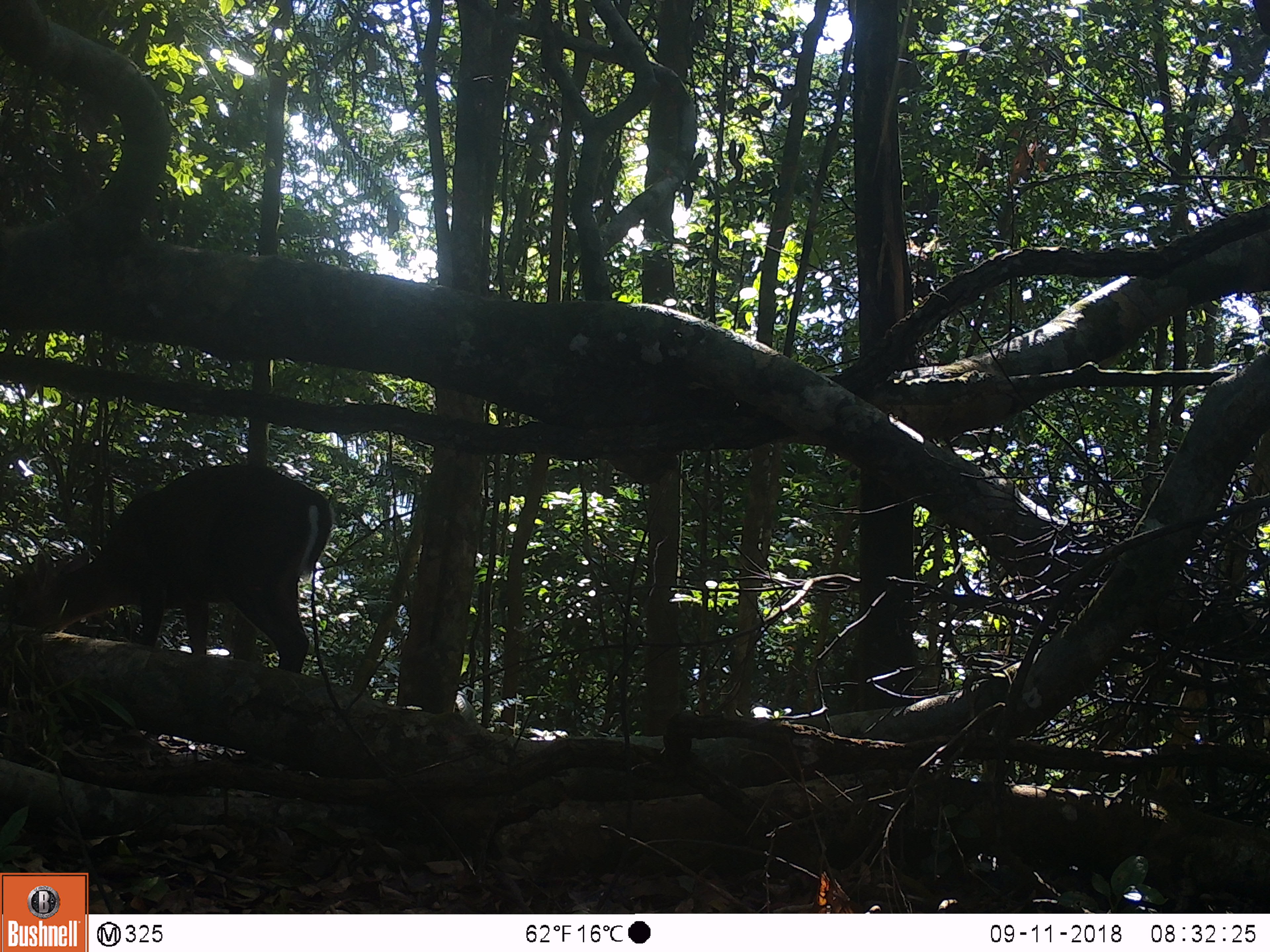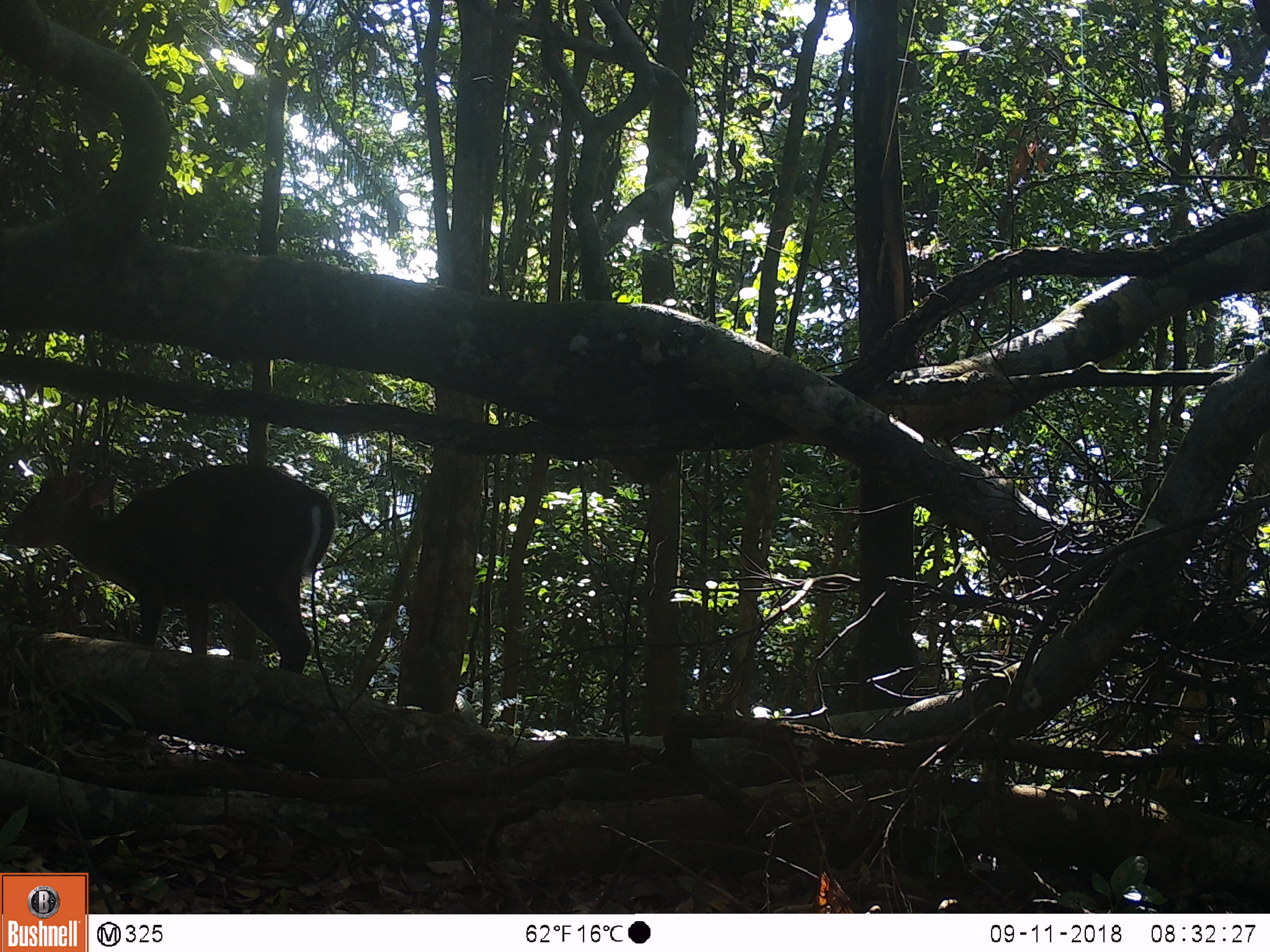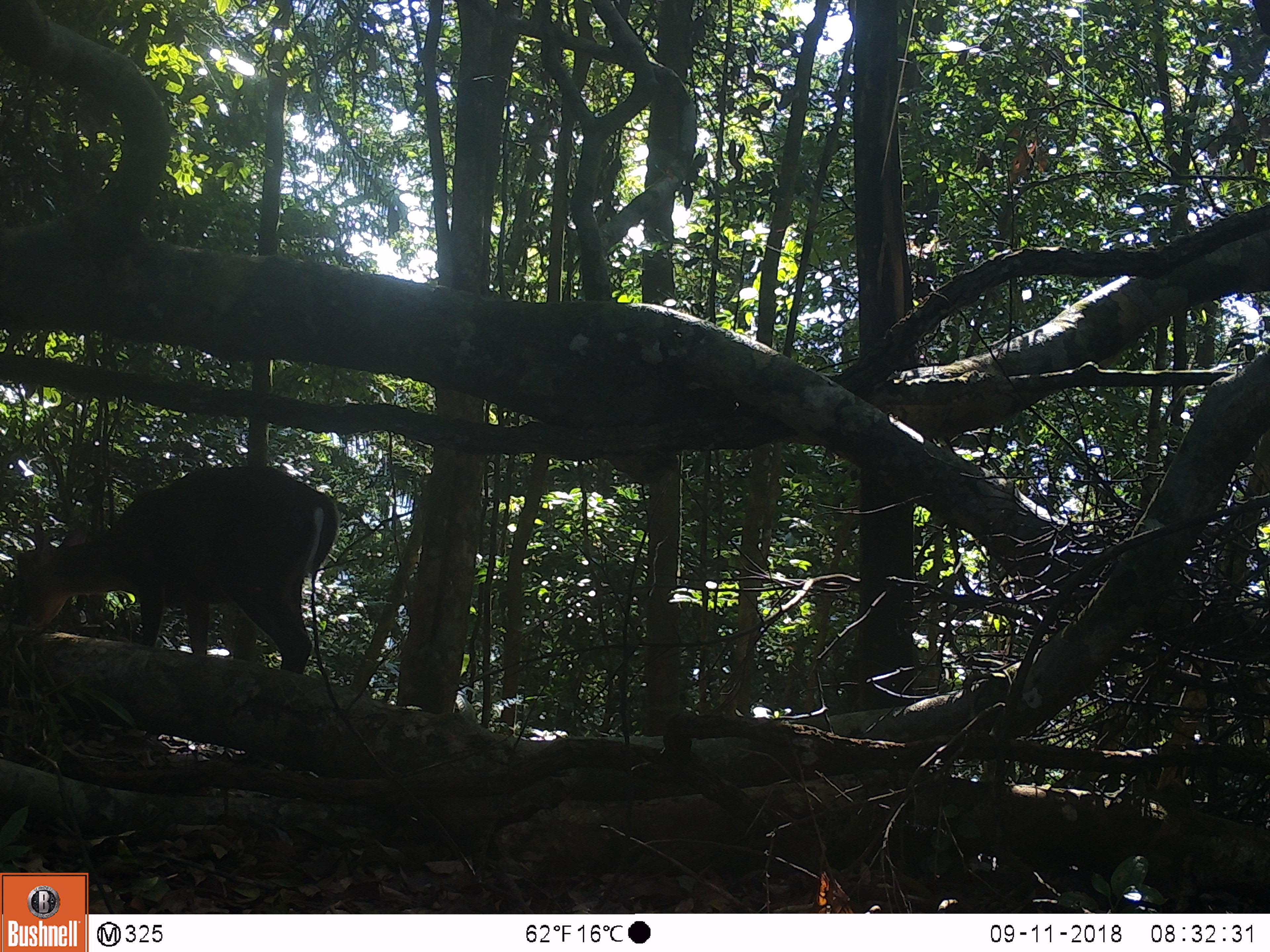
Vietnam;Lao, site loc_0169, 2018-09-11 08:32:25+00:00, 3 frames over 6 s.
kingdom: Animalia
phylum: Chordata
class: Mammalia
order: Artiodactyla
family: Cervidae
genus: Muntiacus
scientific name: Muntiacus rooseveltorum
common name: roosevelt's muntjac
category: roosevelts muntjac group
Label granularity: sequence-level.